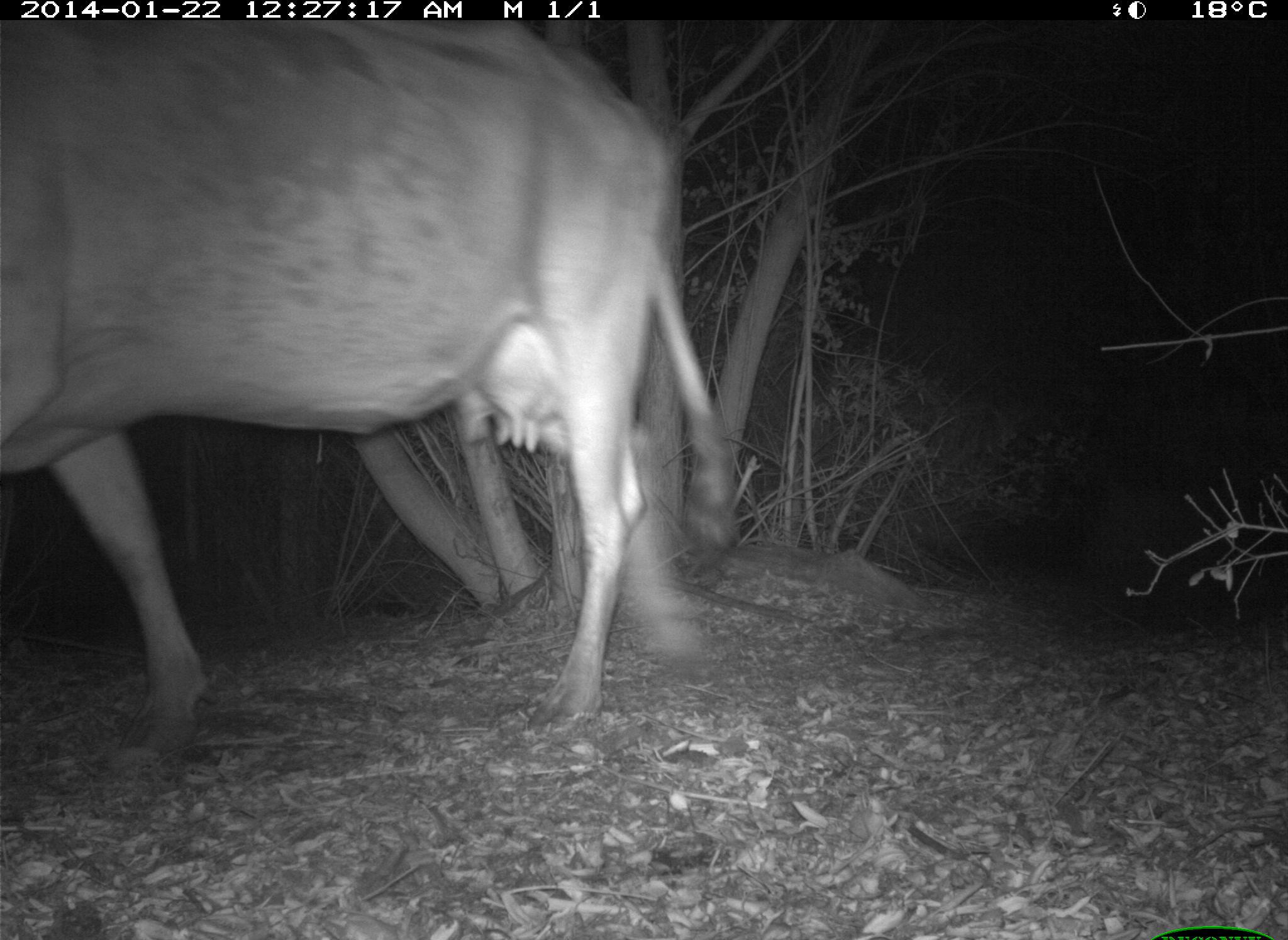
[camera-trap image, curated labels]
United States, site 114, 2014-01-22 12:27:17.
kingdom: Animalia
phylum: Chordata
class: Mammalia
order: Artiodactyla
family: Bovidae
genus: Bos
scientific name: Bos taurus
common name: cow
Cow (Bos taurus).